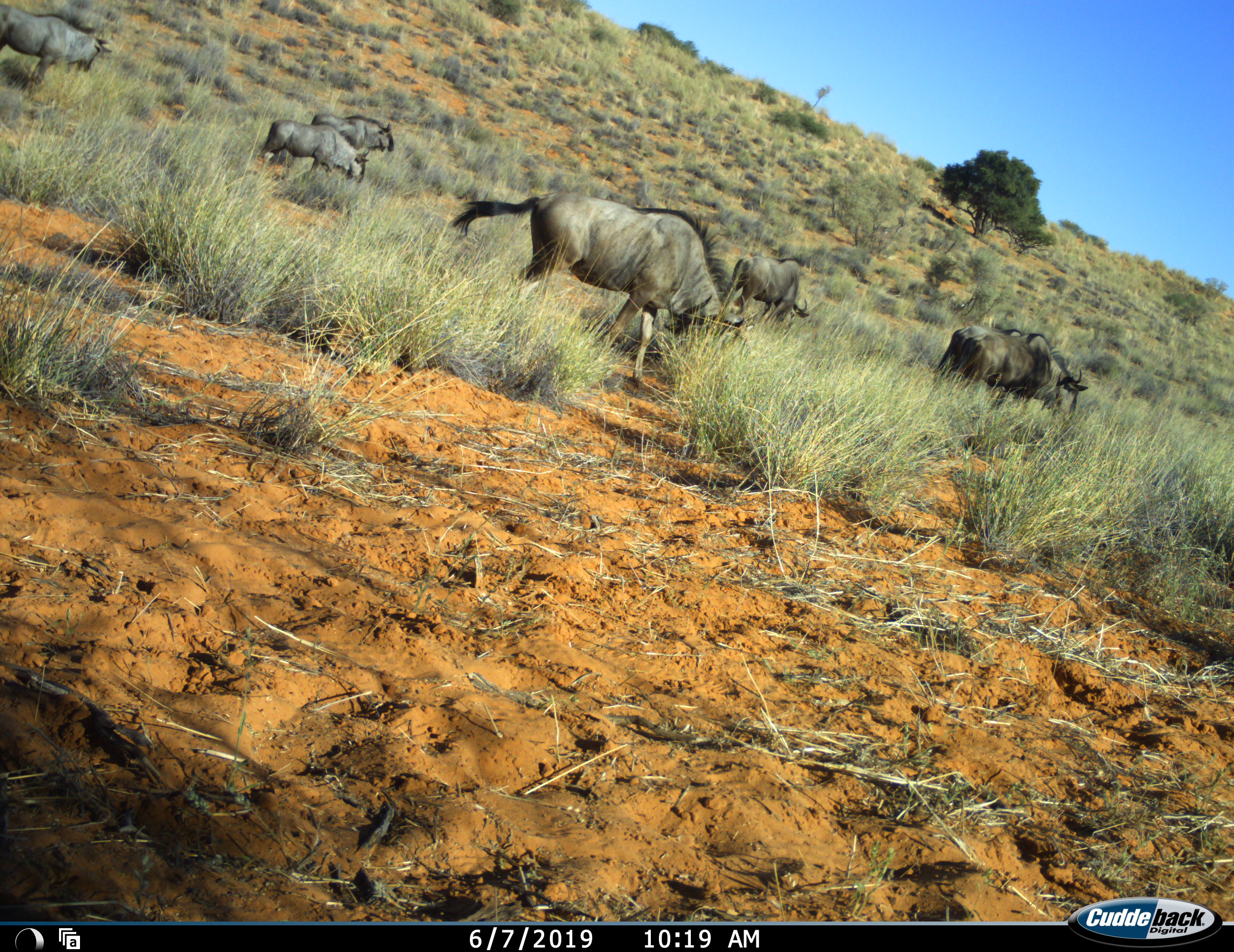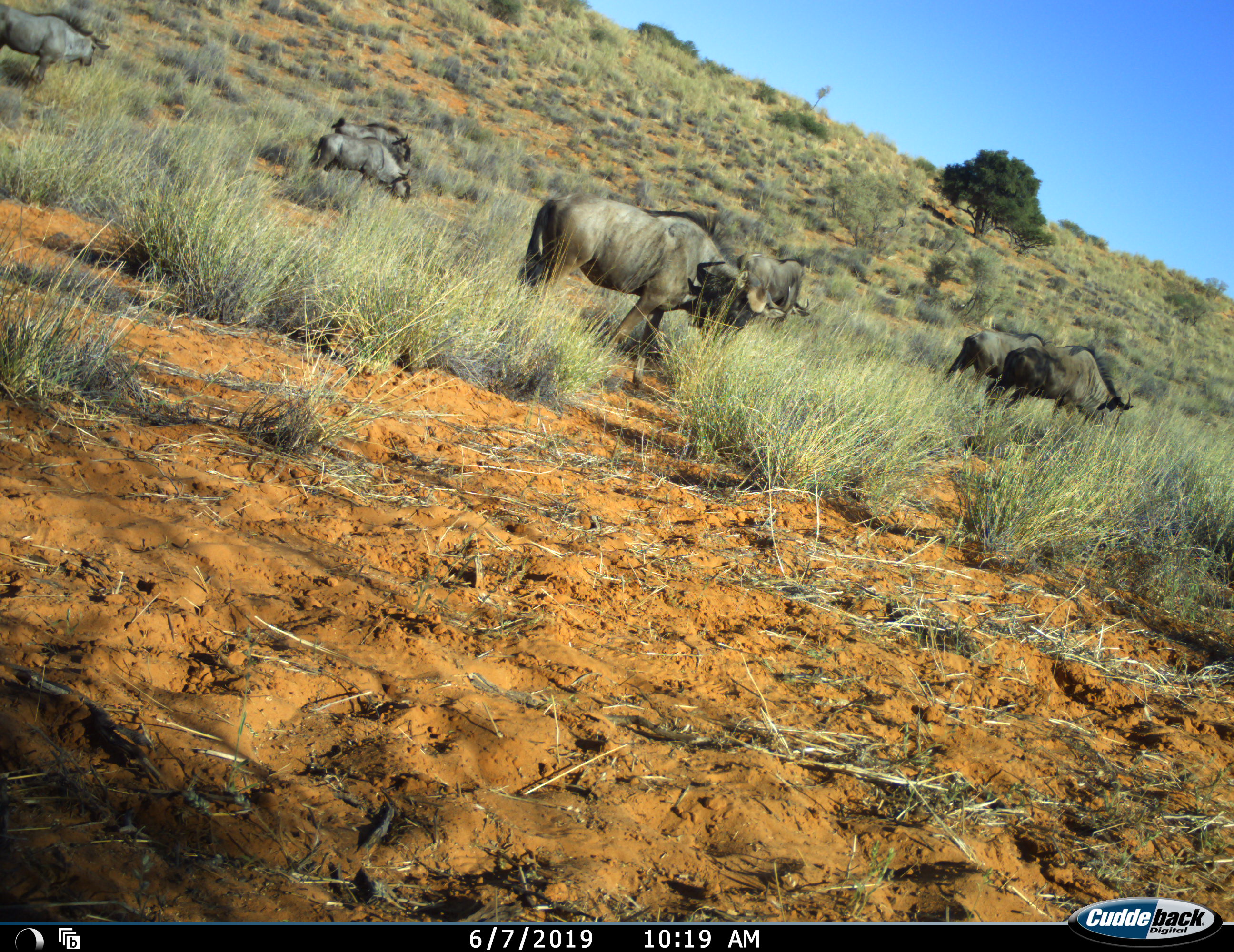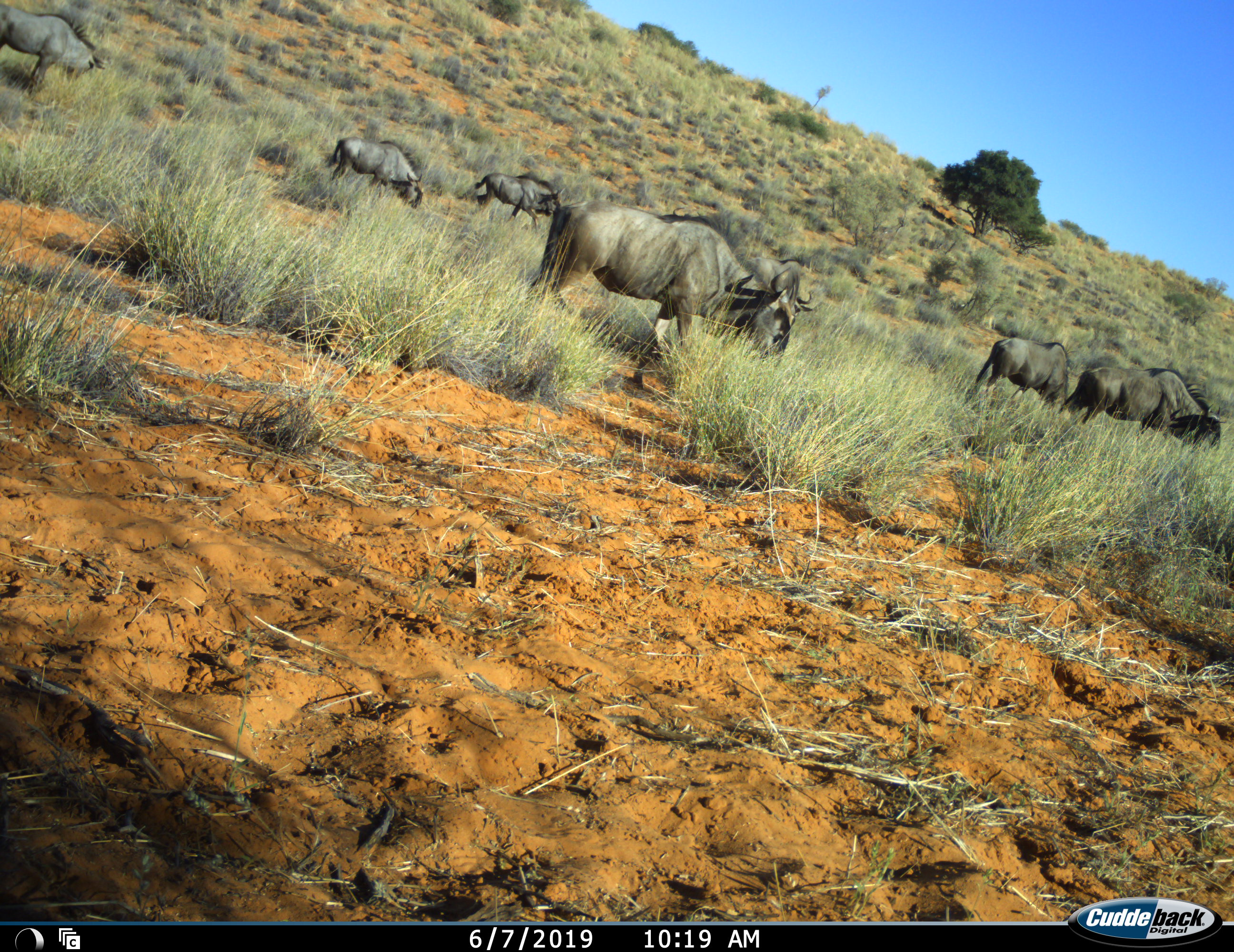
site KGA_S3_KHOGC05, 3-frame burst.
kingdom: Animalia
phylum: Chordata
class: Mammalia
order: Artiodactyla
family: Bovidae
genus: Connochaetes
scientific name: Connochaetes taurinus taurinus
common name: blue wildebeest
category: wildebeestblue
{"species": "wildebeestblue (blue wildebeest) (Connochaetes taurinus taurinus)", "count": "7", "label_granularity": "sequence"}